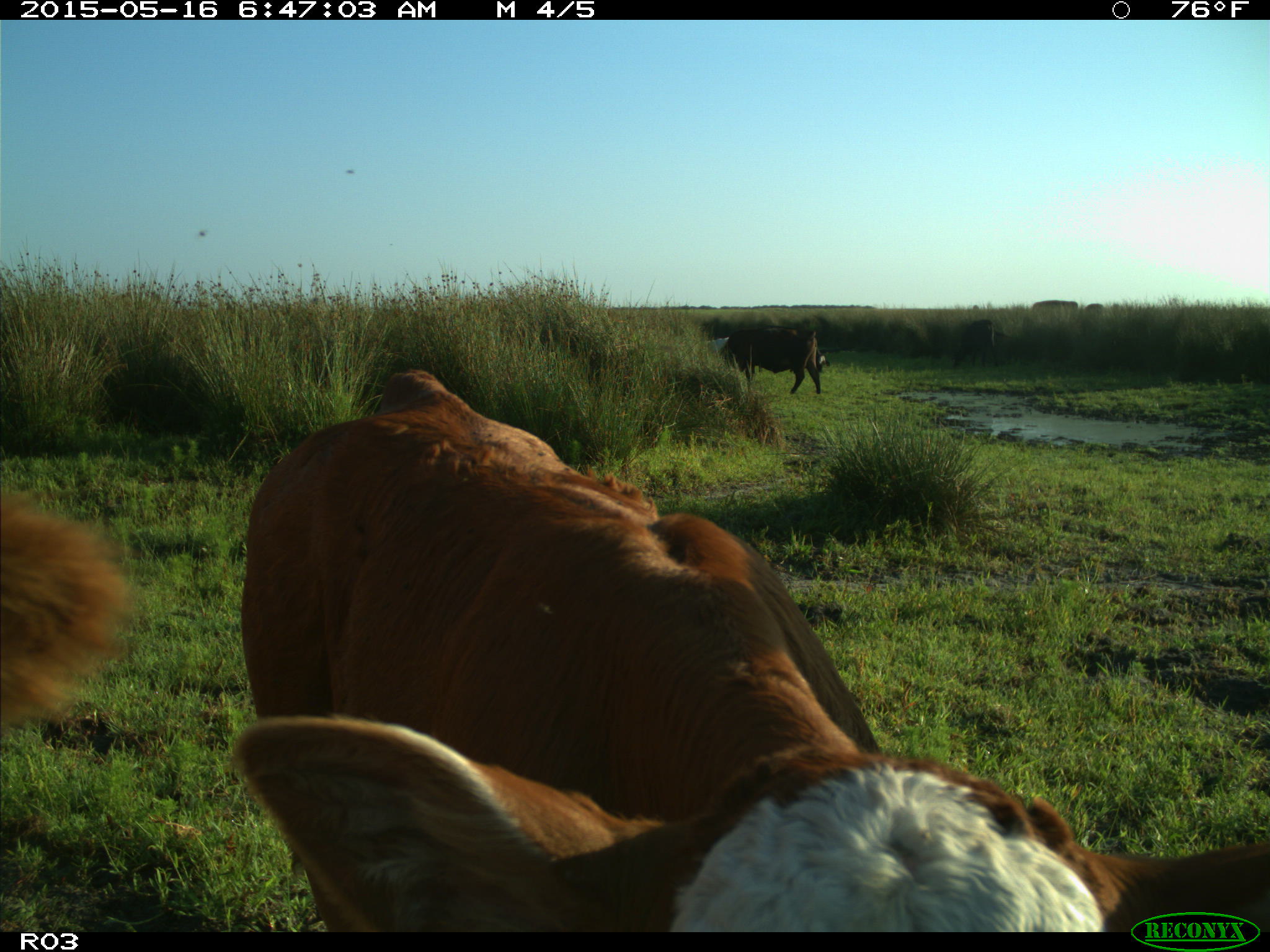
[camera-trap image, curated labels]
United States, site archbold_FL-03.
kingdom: Animalia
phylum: Chordata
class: Mammalia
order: Artiodactyla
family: Bovidae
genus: Bos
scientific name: Bos taurus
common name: domestic cow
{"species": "Bos taurus (domestic cow)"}